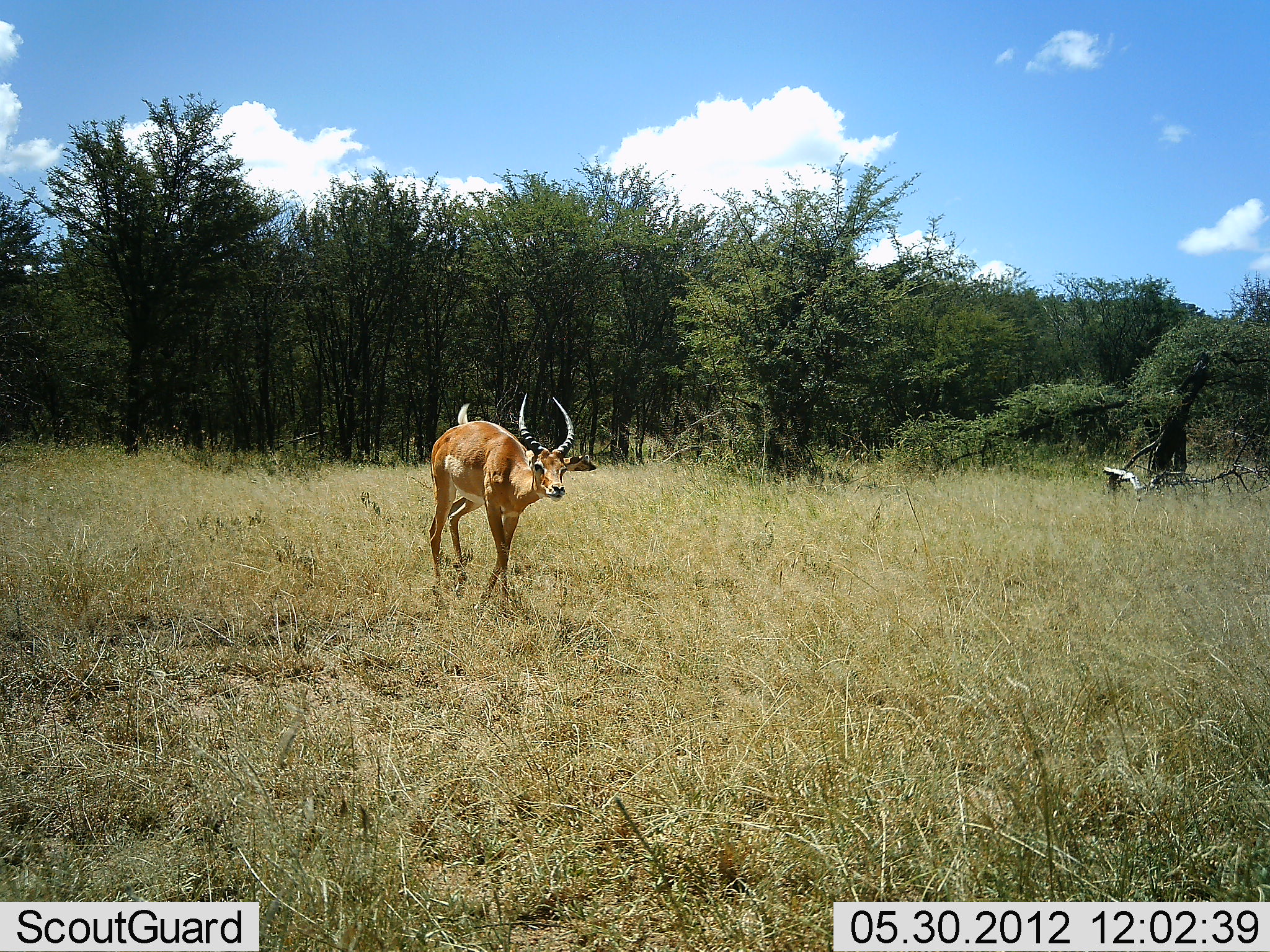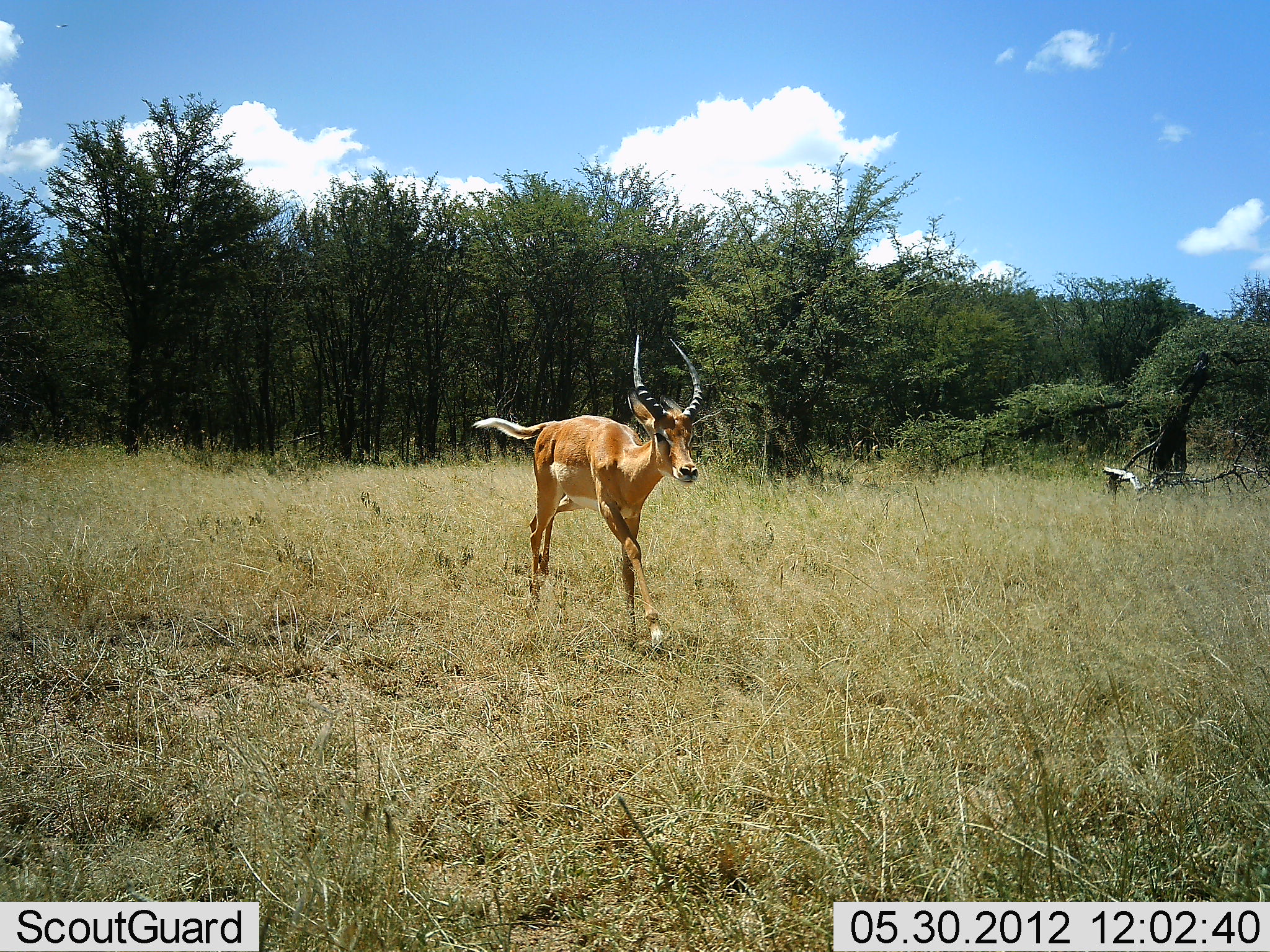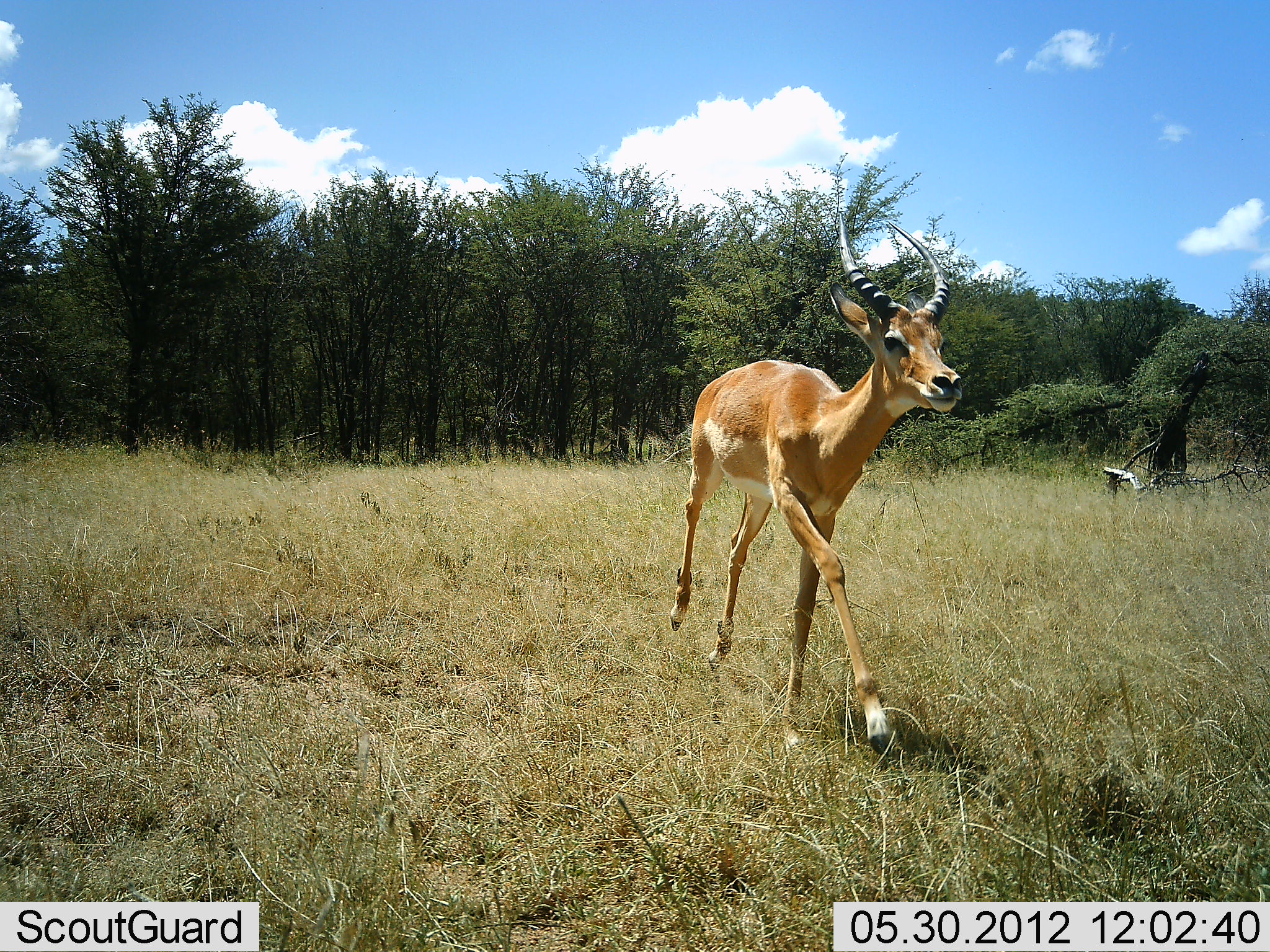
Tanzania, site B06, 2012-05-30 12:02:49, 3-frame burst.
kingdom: Animalia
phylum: Chordata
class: Mammalia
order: Artiodactyla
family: Bovidae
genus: Aepyceros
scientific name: Aepyceros melampus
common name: impala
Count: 1.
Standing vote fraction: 0%.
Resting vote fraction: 0%.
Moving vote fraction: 100%.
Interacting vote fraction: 0%.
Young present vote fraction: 0%.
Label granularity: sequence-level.